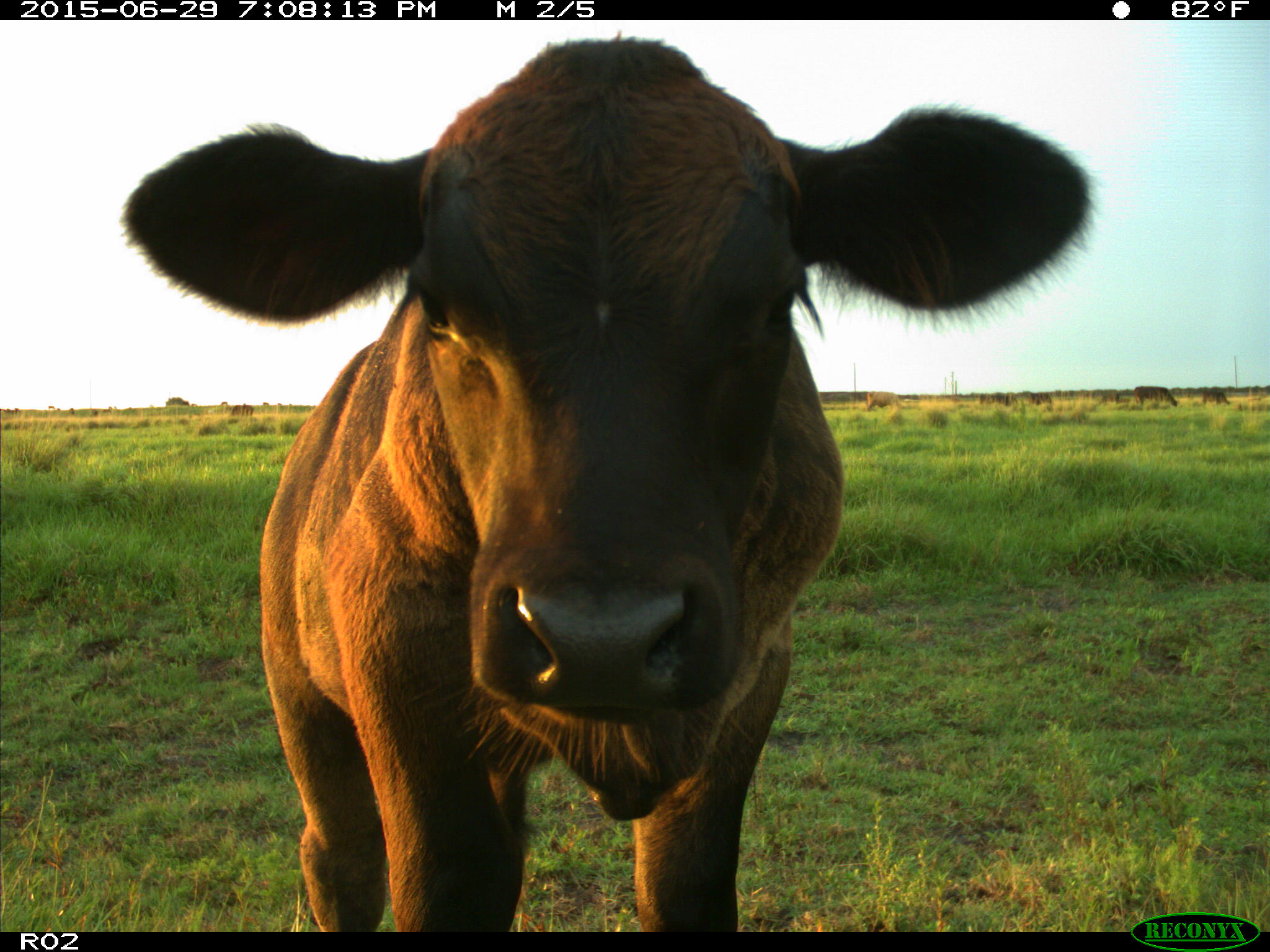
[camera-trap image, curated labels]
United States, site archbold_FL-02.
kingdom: Animalia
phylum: Chordata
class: Mammalia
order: Artiodactyla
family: Bovidae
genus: Bos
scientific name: Bos taurus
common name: domestic cow